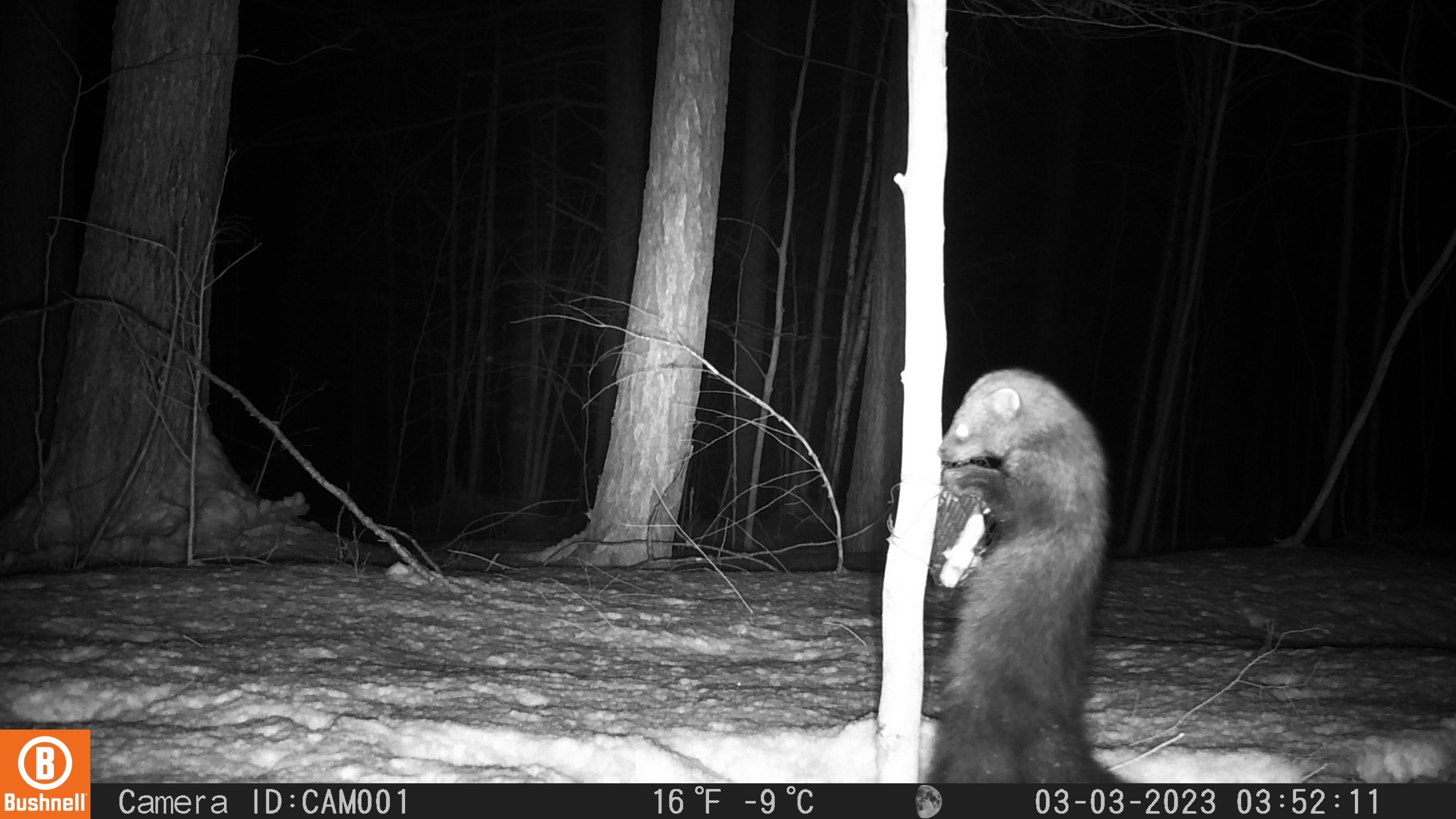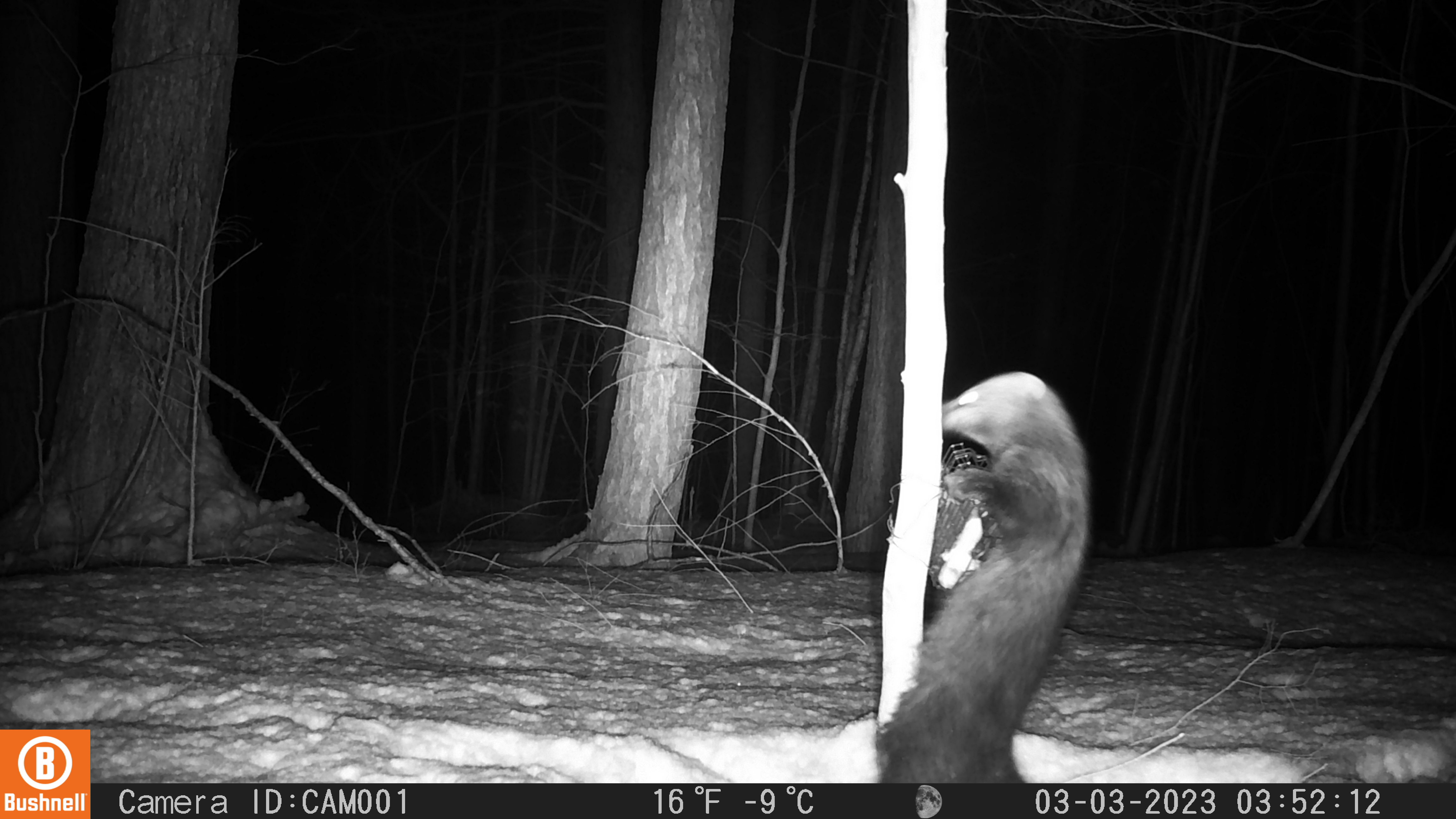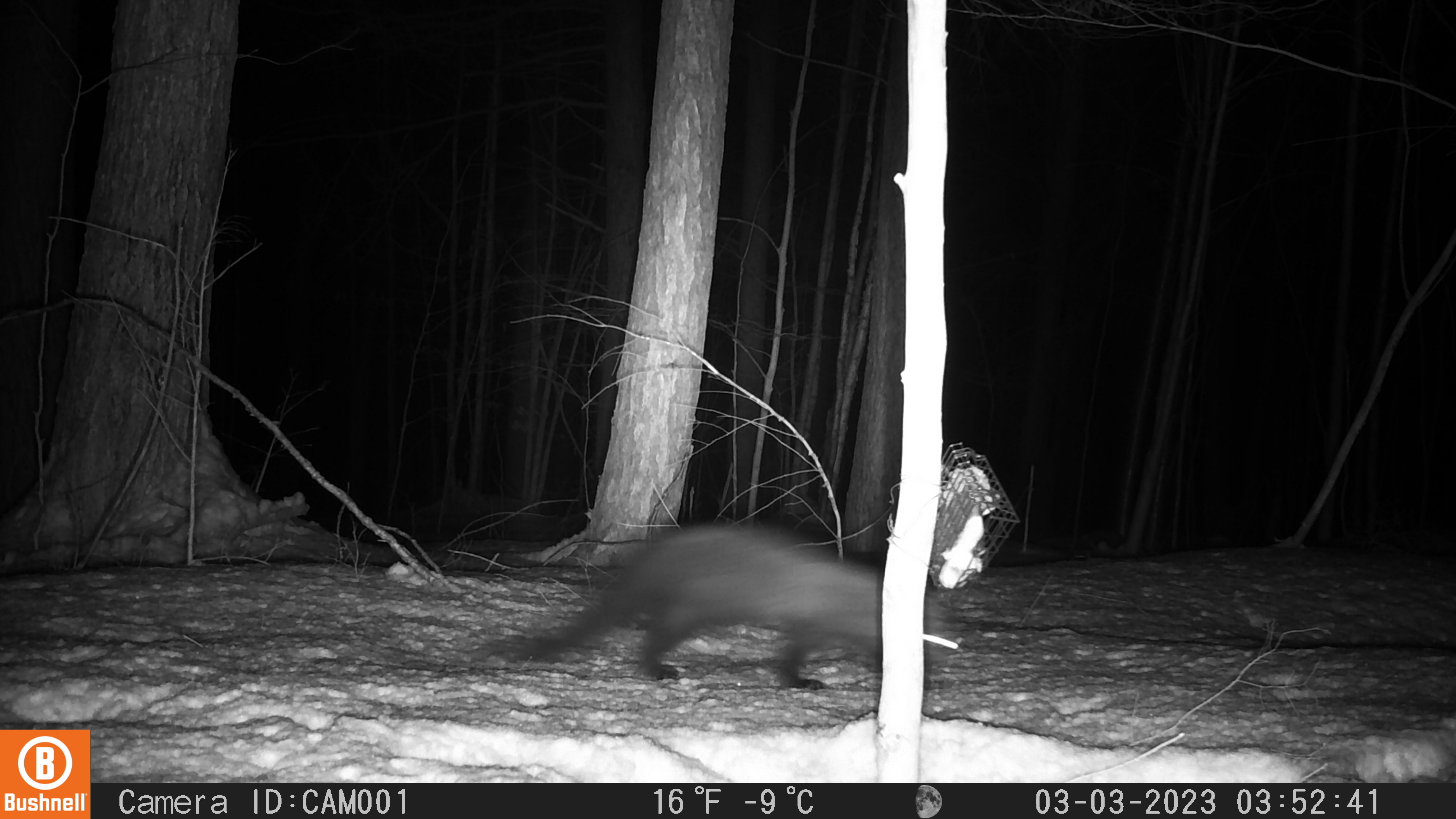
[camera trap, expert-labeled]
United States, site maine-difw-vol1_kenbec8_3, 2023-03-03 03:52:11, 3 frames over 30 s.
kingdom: Animalia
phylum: Chordata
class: Mammalia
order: Carnivora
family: Mustelidae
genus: Pekania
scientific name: Pekania pennanti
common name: fisher